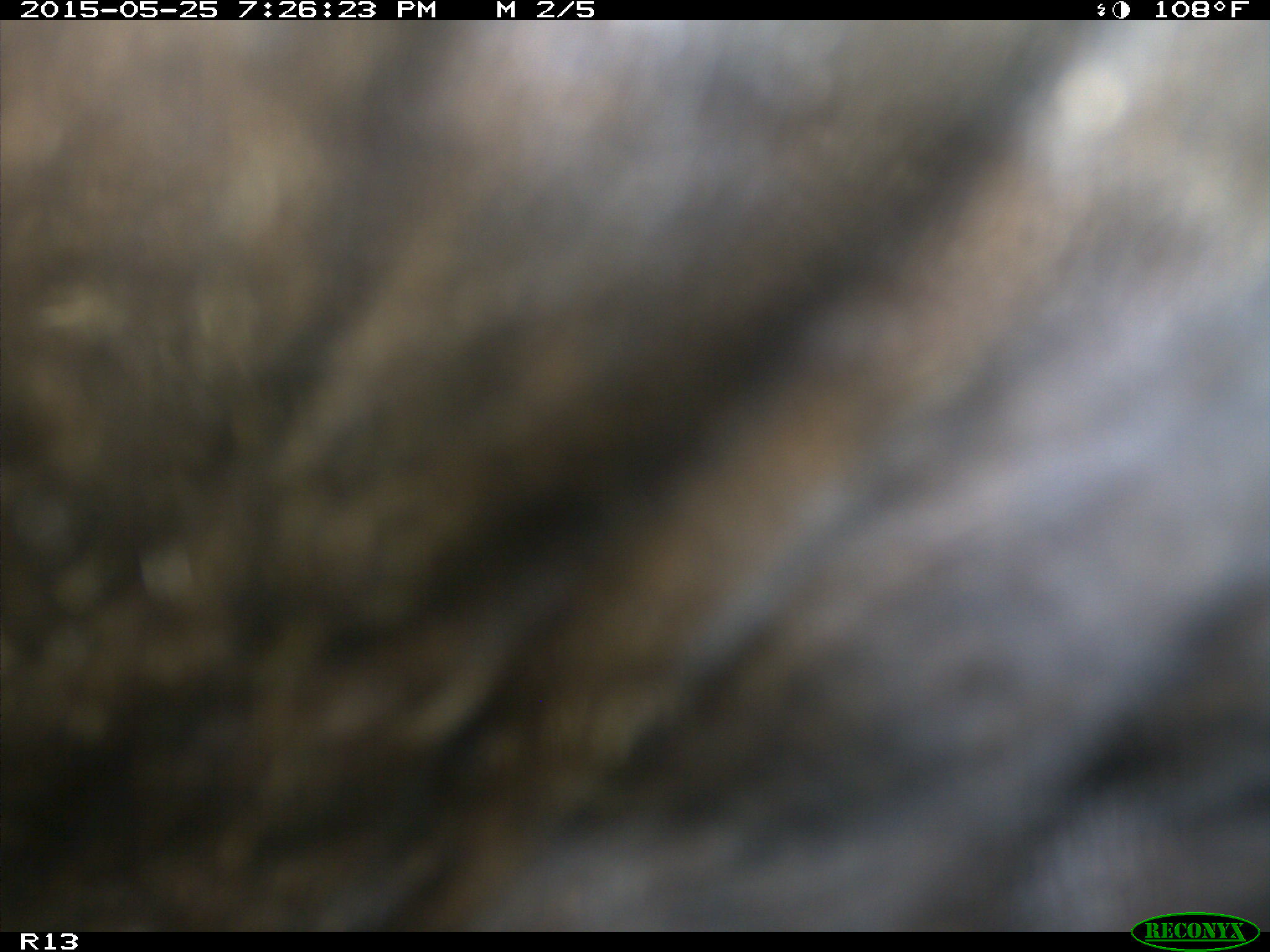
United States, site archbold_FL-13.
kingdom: Animalia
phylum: Chordata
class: Mammalia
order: Artiodactyla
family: Bovidae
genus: Bos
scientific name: Bos taurus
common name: domestic cow